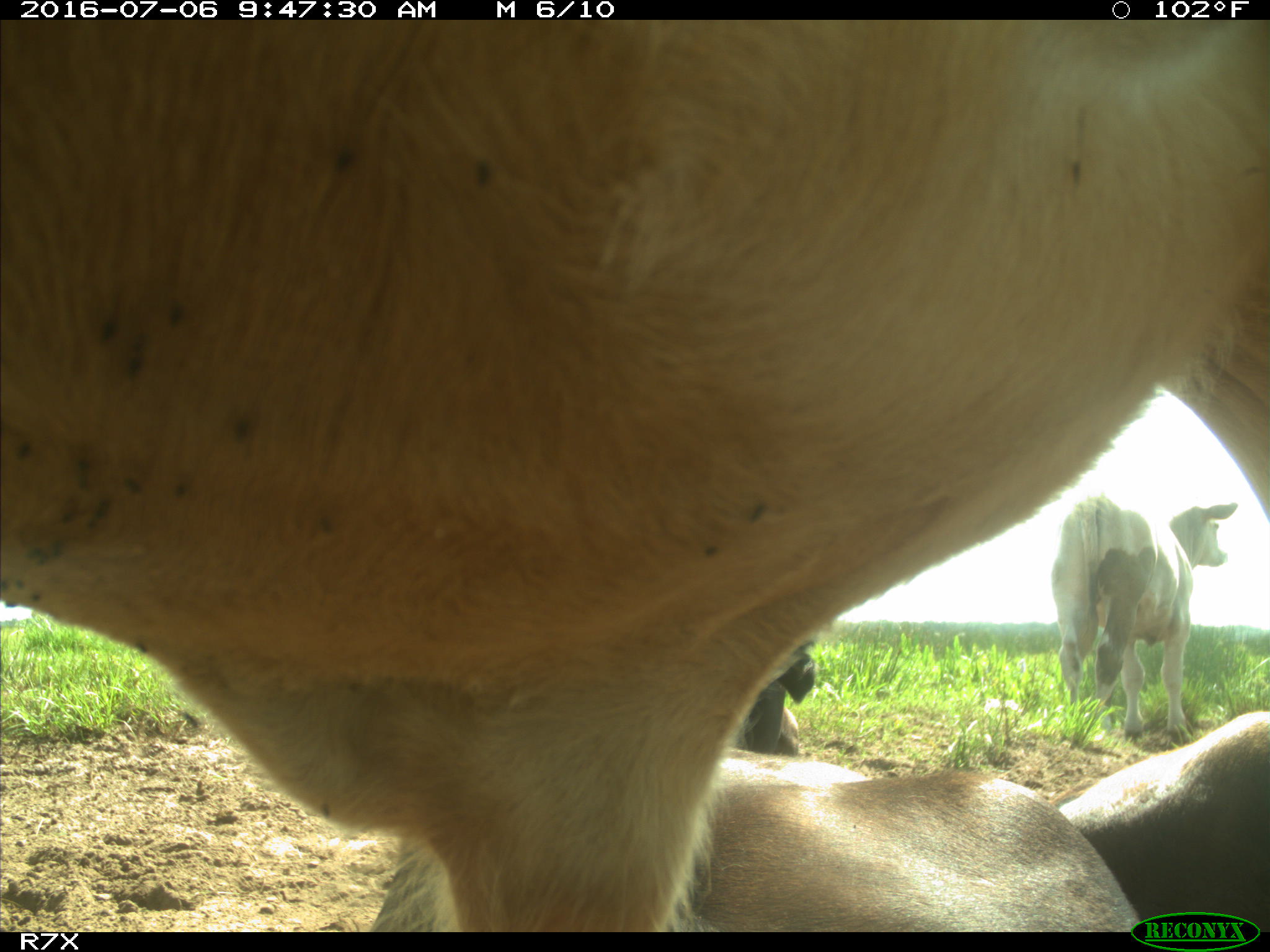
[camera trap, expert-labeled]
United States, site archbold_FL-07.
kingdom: Animalia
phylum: Chordata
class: Mammalia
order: Artiodactyla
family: Bovidae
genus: Bos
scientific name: Bos taurus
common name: domestic cow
Bos taurus (domestic cow).